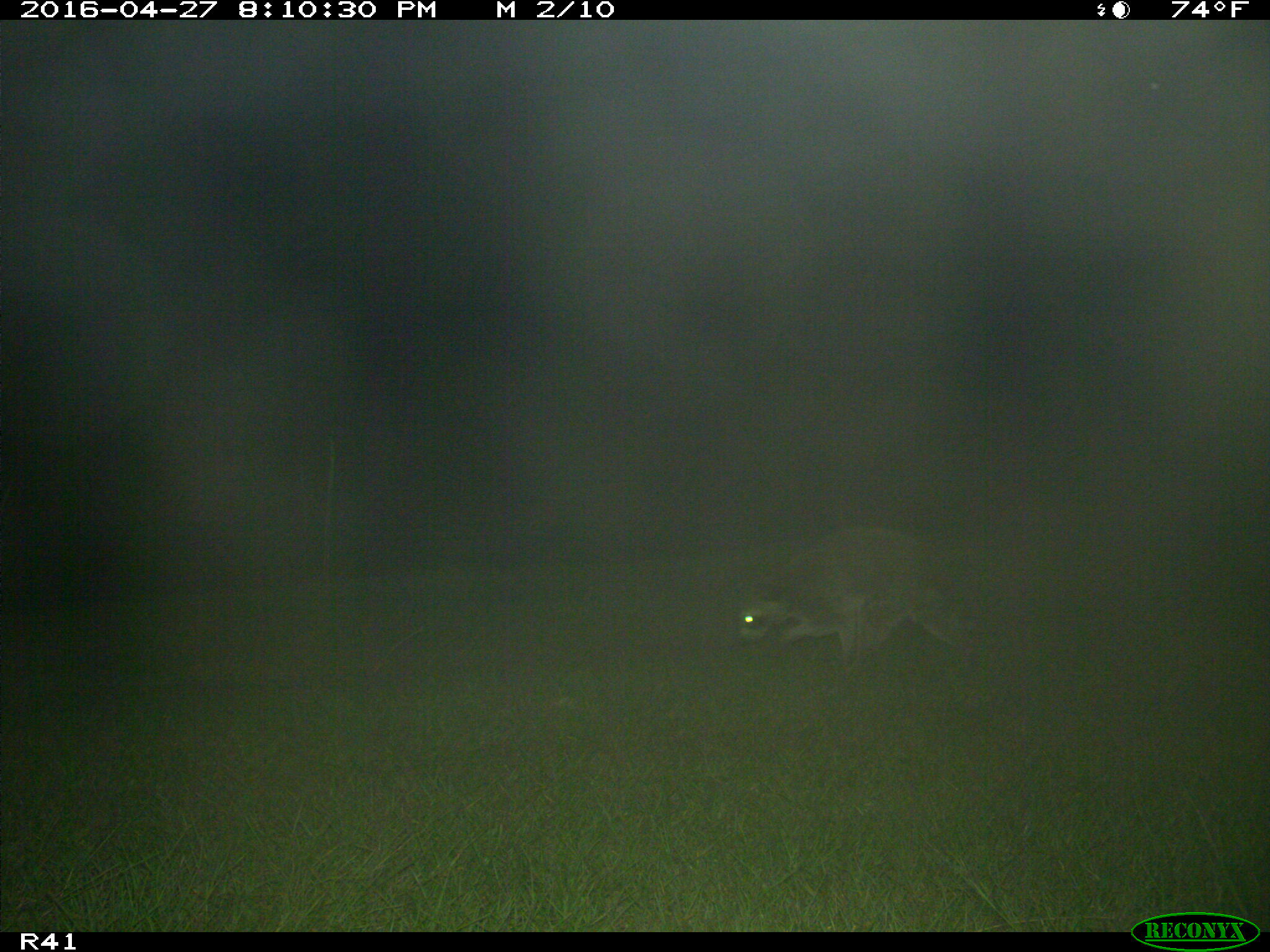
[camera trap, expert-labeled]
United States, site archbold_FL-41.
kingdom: Animalia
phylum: Chordata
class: Mammalia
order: Carnivora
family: Procyonidae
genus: Procyon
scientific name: Procyon lotor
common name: common raccoon